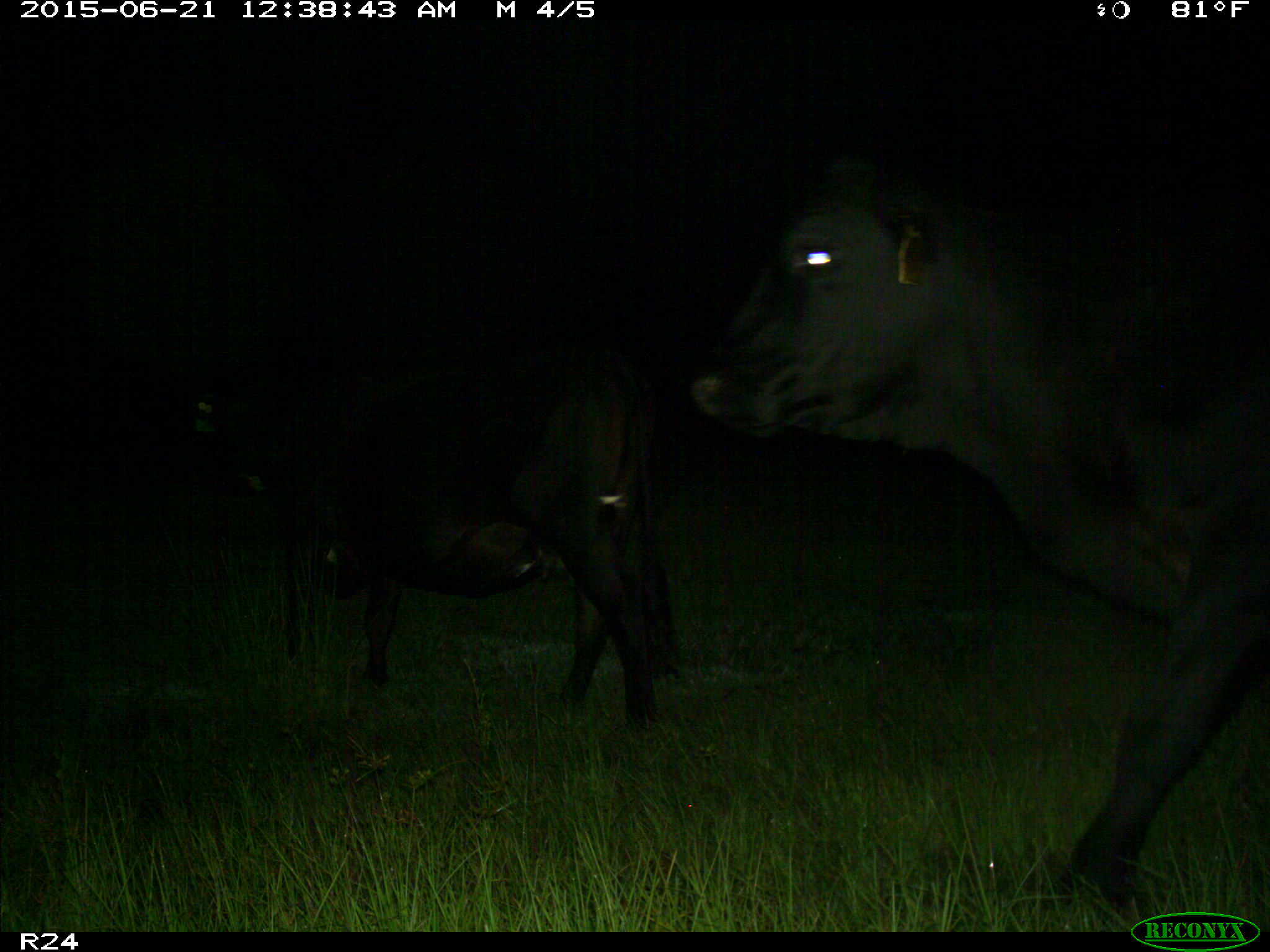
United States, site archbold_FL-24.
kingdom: Animalia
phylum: Chordata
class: Mammalia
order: Artiodactyla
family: Bovidae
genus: Bos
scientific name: Bos taurus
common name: domestic cow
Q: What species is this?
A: Bos taurus (domestic cow).